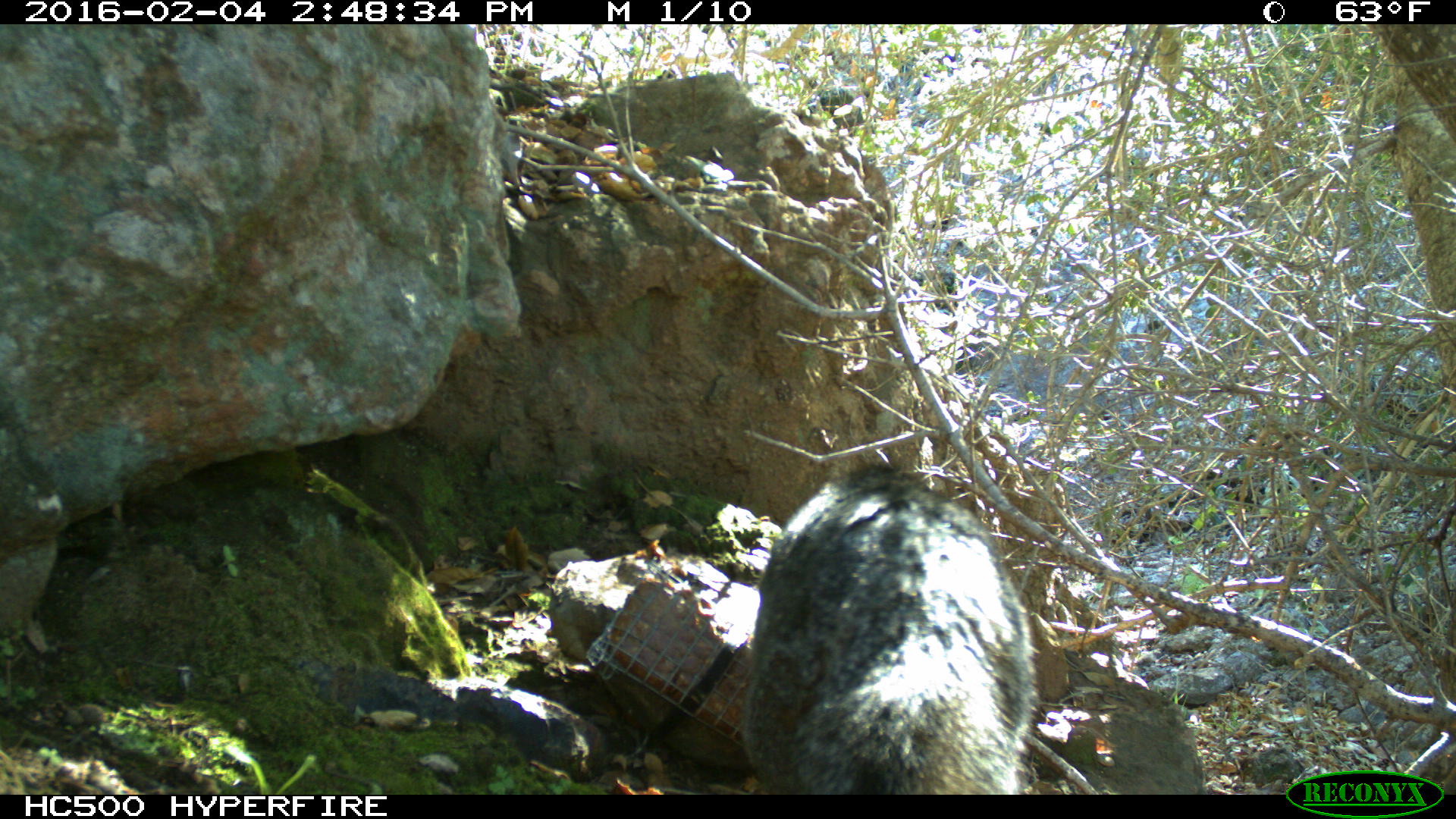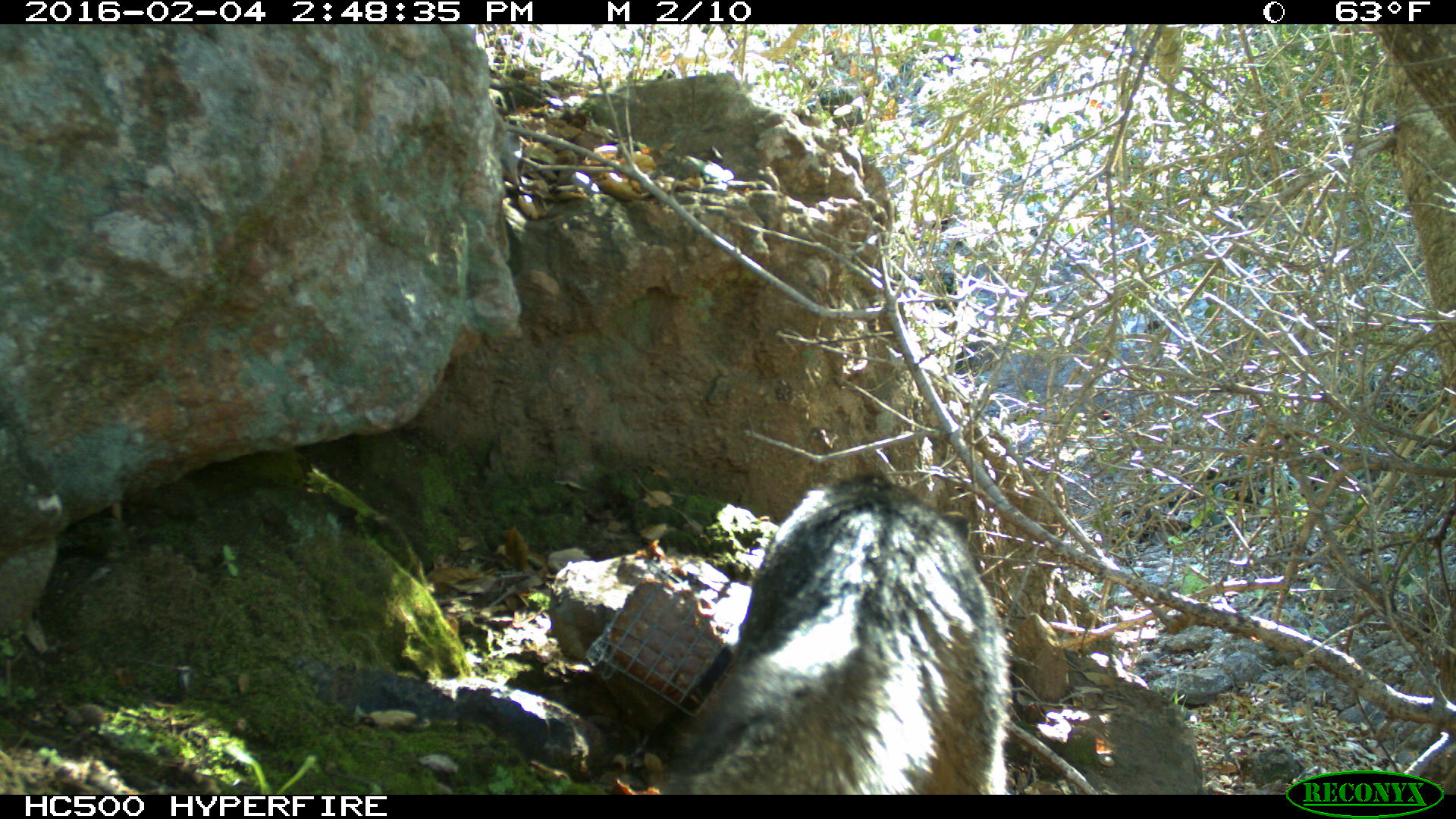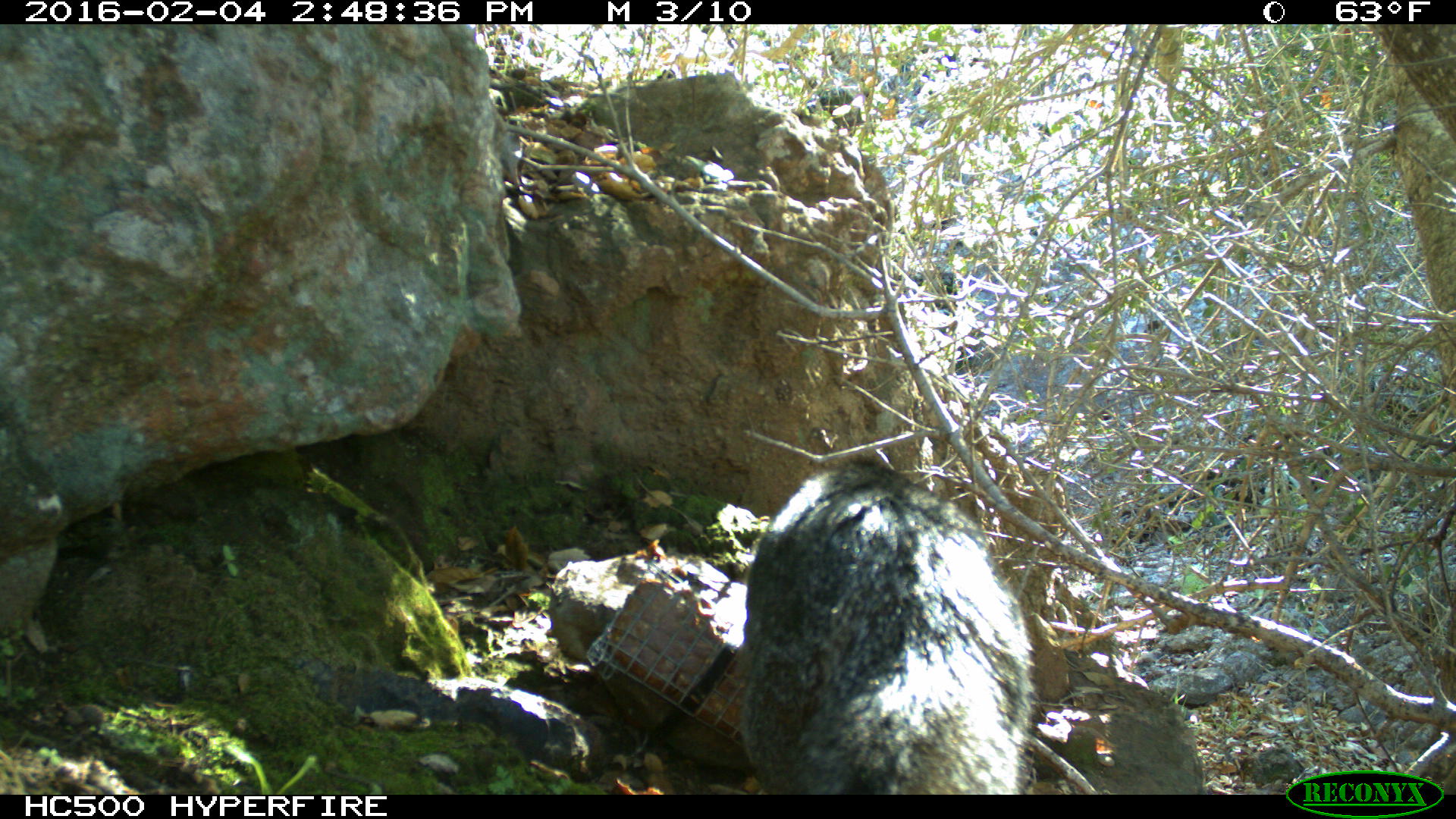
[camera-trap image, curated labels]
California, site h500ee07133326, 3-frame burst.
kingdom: Animalia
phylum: Chordata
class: Mammalia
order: Carnivora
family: Canidae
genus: Urocyon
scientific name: Urocyon littoralis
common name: island fox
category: fox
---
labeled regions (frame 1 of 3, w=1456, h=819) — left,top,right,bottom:
fox: 741,463,1040,794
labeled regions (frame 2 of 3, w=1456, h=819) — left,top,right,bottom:
fox: 662,476,1013,795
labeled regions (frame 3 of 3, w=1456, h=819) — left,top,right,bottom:
fox: 742,454,1037,794